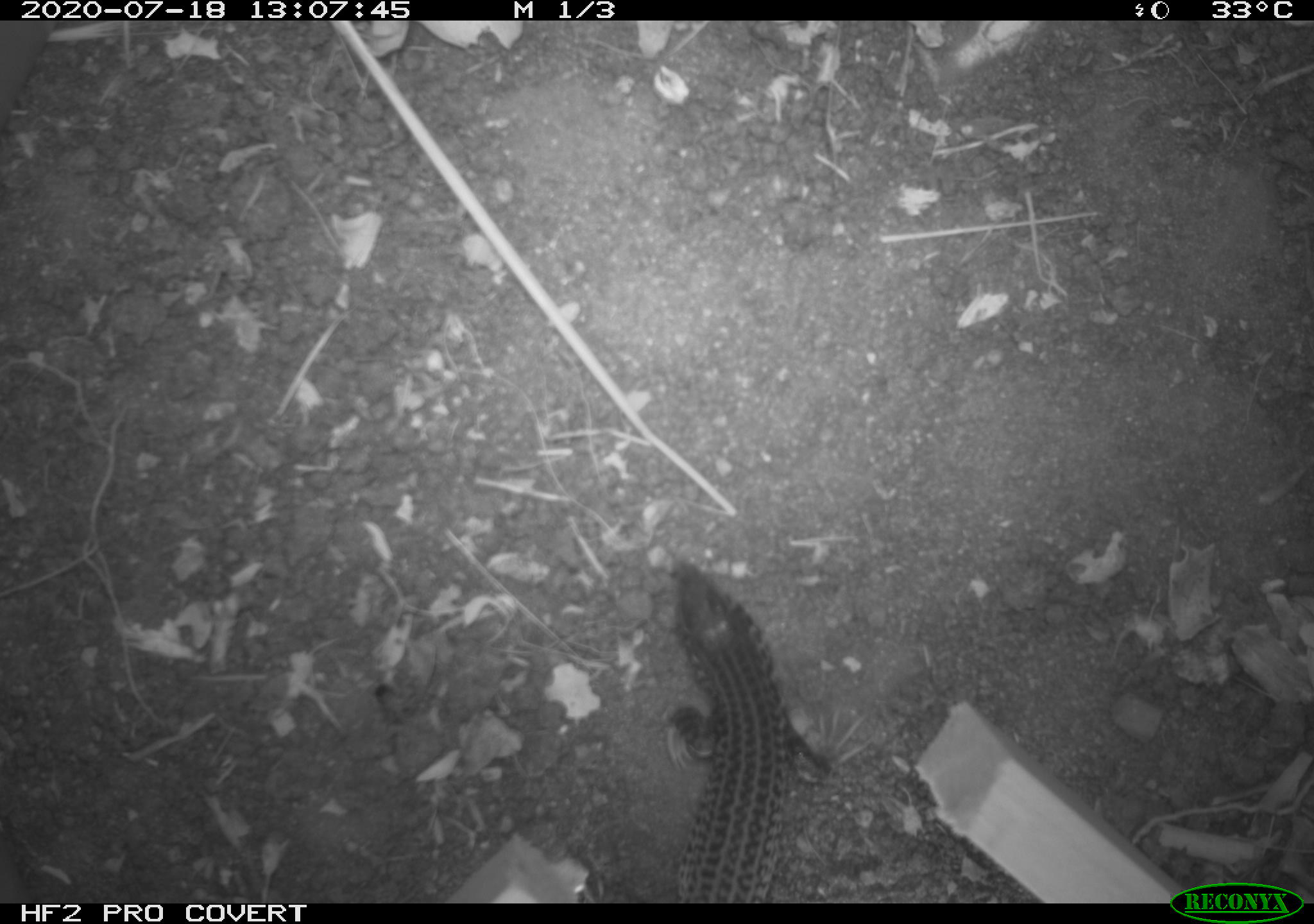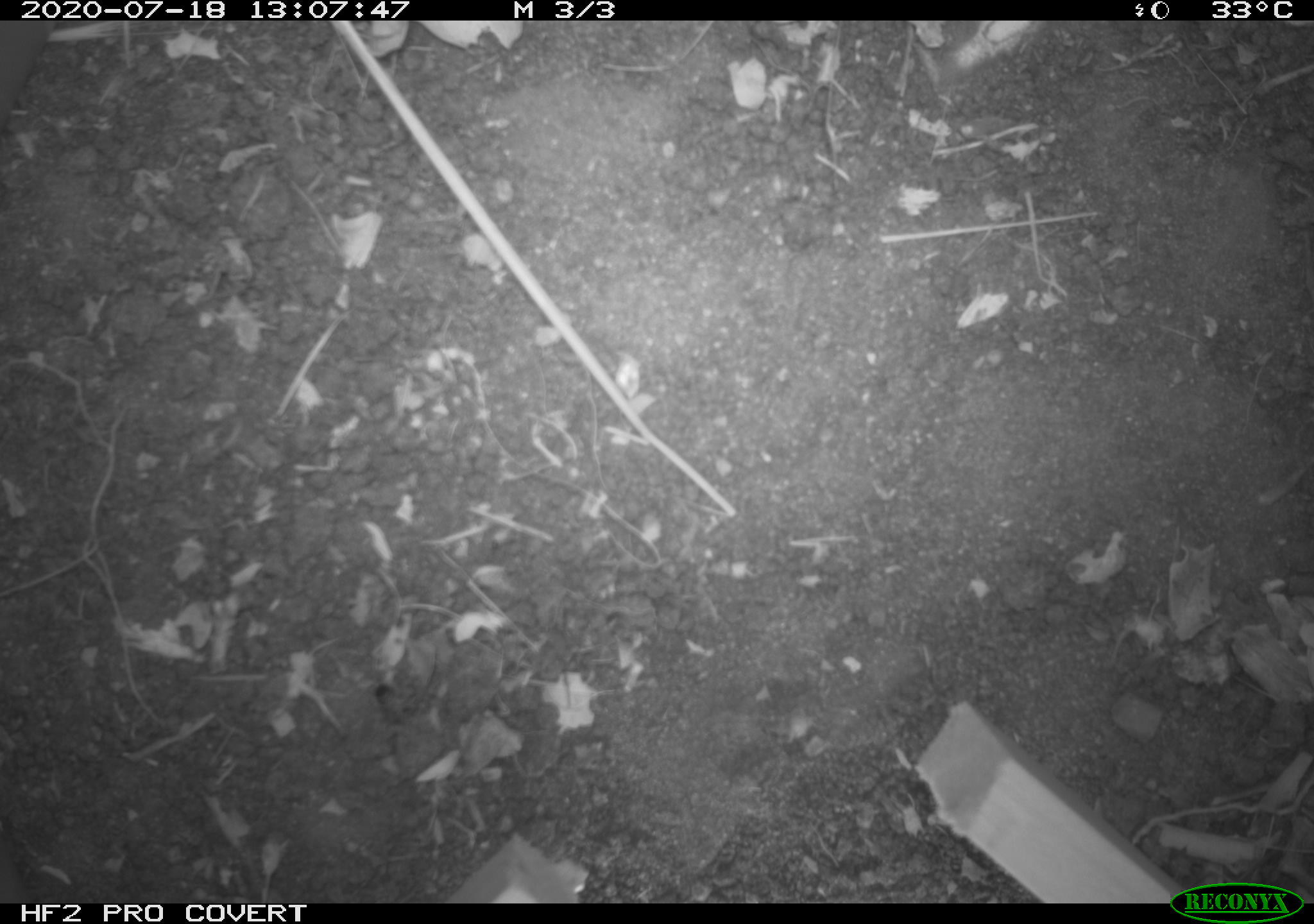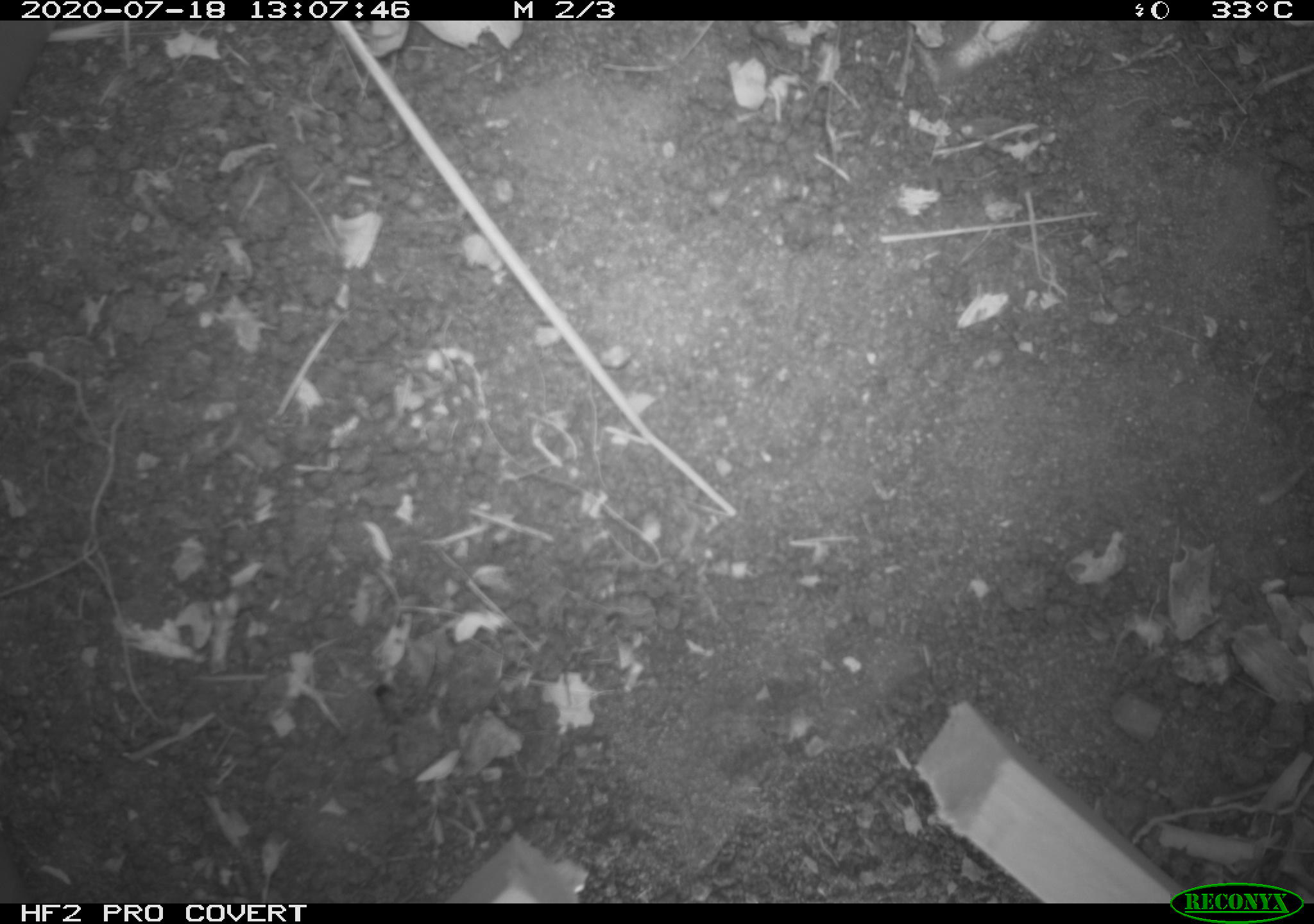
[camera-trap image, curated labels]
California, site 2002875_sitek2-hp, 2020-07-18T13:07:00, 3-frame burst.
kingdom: Animalia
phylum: Chordata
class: Reptilia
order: Squamata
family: Teiidae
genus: Aspidoscelis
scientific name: Aspidoscelis tigris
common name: western whiptail